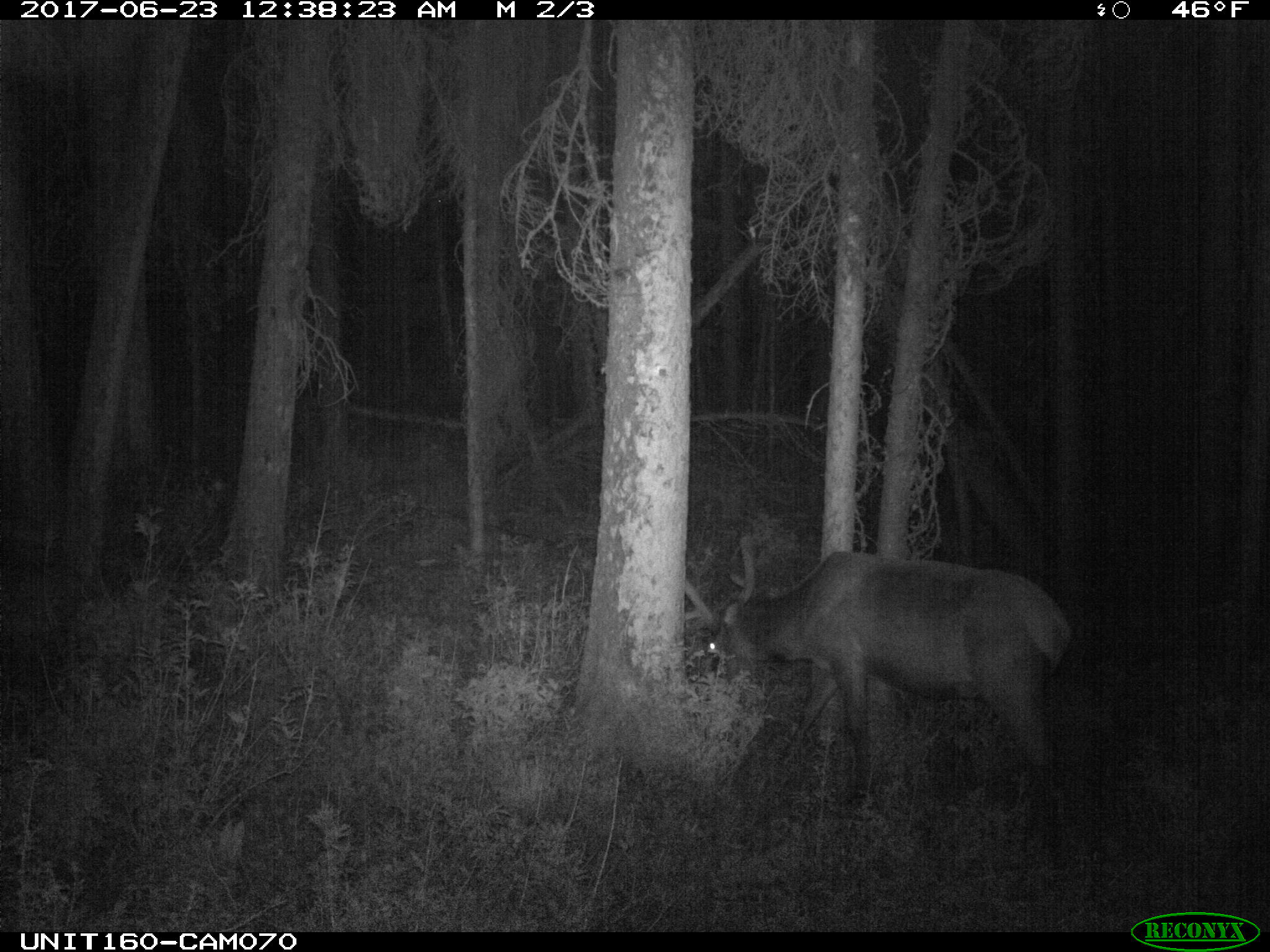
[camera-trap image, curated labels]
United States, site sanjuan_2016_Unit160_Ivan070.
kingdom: Animalia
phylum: Chordata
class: Mammalia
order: Artiodactyla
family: Cervidae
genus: Cervus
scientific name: Cervus elaphus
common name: red deer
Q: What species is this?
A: Cervus elaphus (red deer).